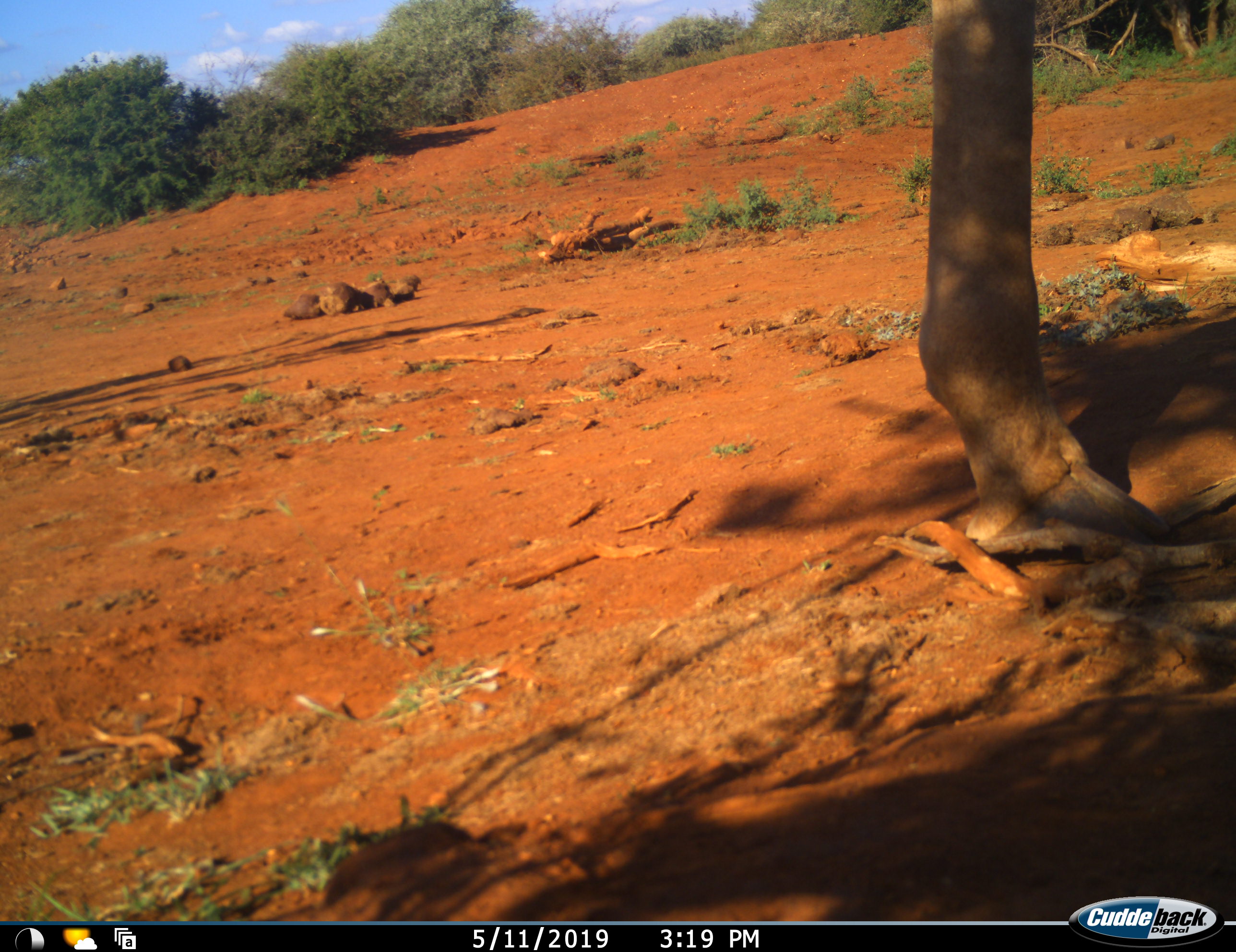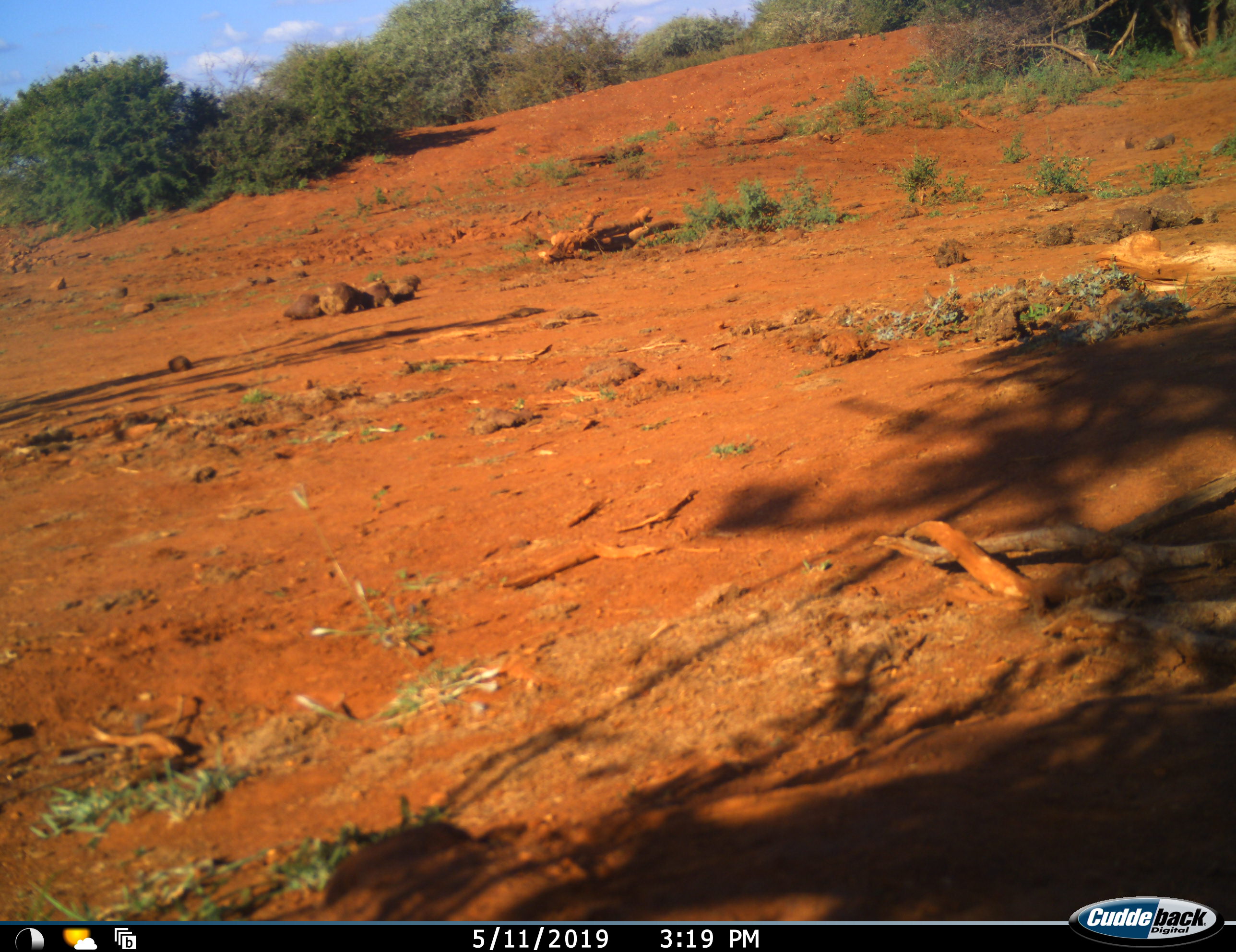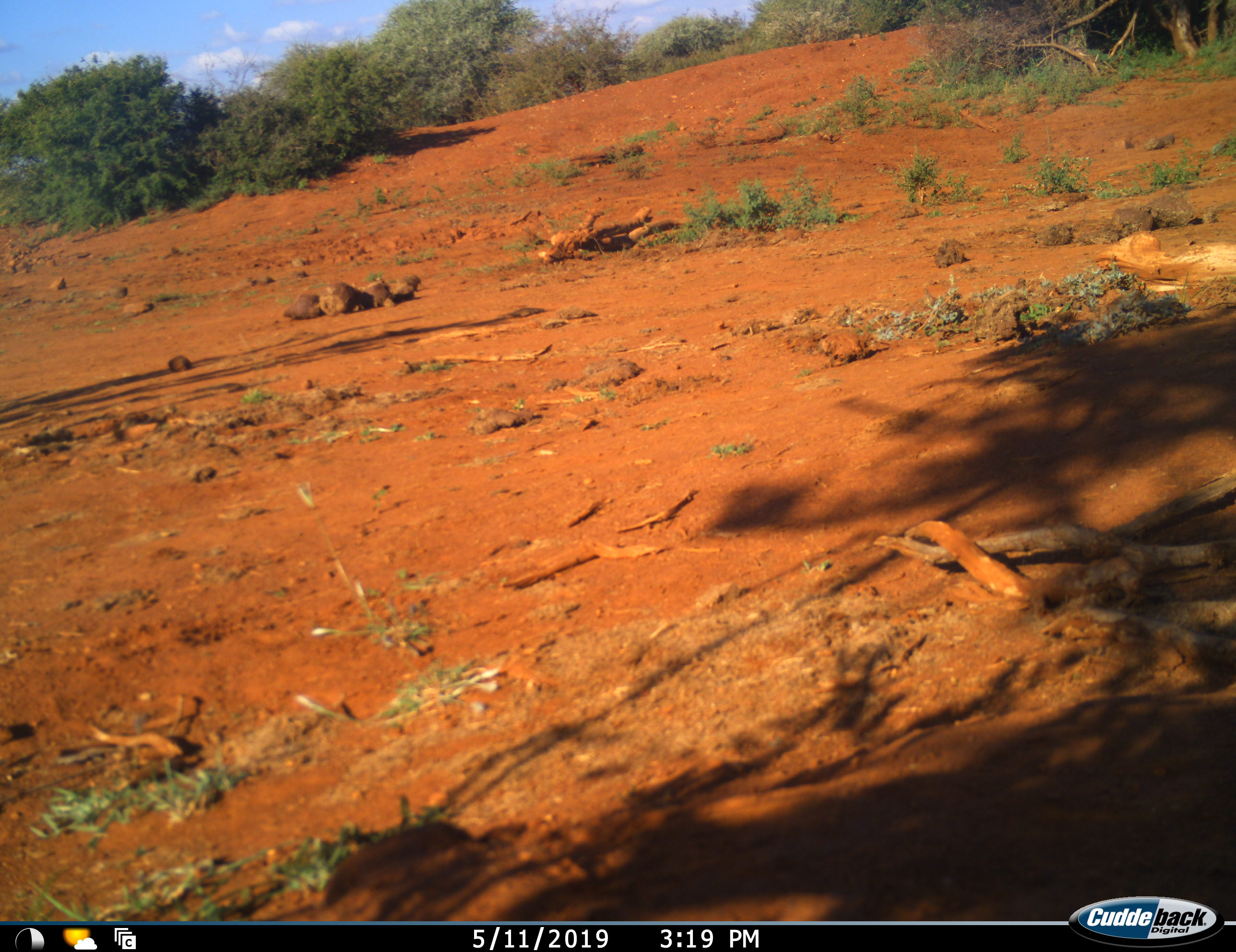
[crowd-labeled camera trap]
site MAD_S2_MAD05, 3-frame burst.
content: unidentified animal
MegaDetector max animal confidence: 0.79